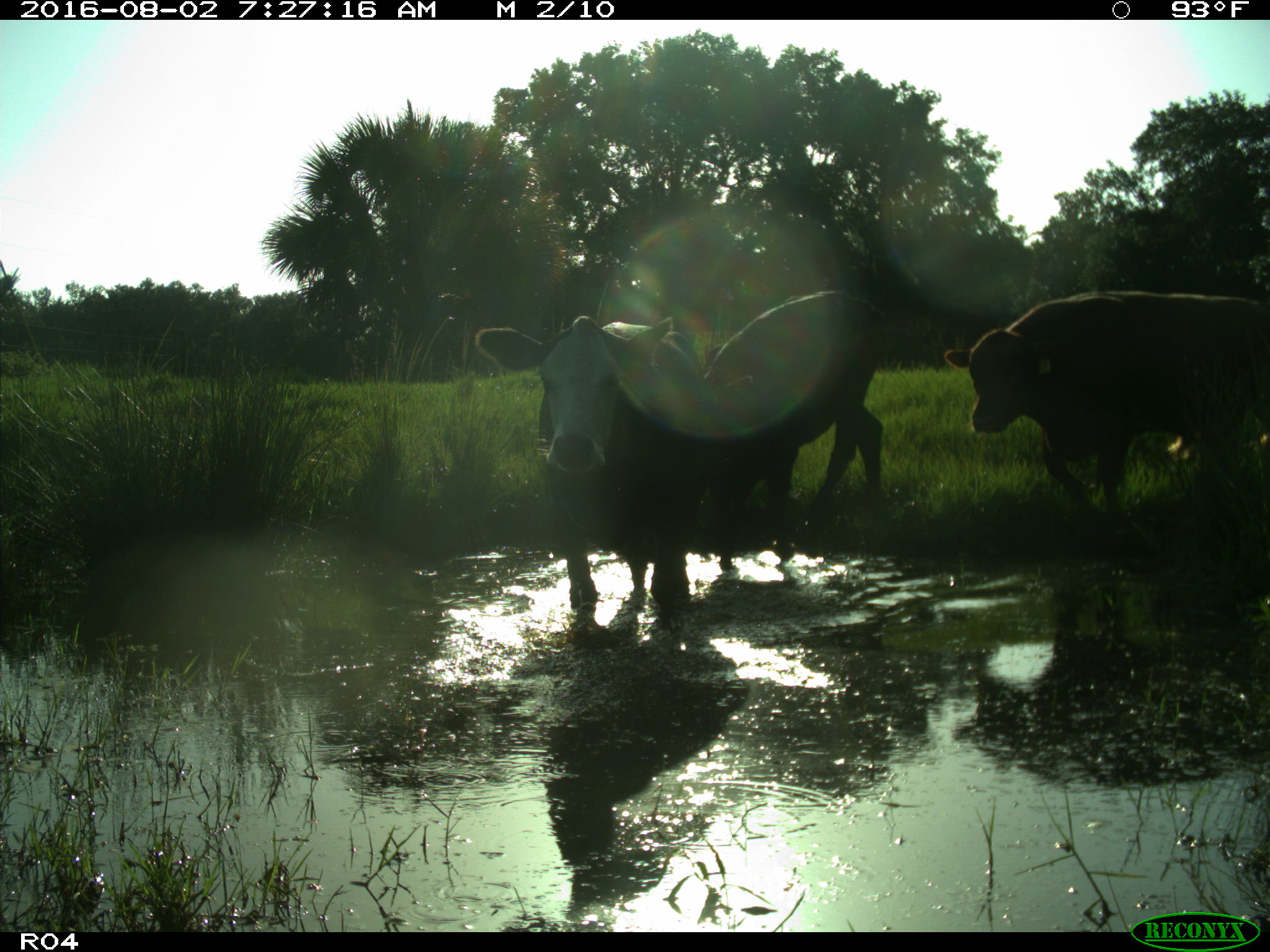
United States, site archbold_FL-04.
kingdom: Animalia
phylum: Chordata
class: Mammalia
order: Artiodactyla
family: Bovidae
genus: Bos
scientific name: Bos taurus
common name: domestic cow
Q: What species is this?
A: Bos taurus (domestic cow).